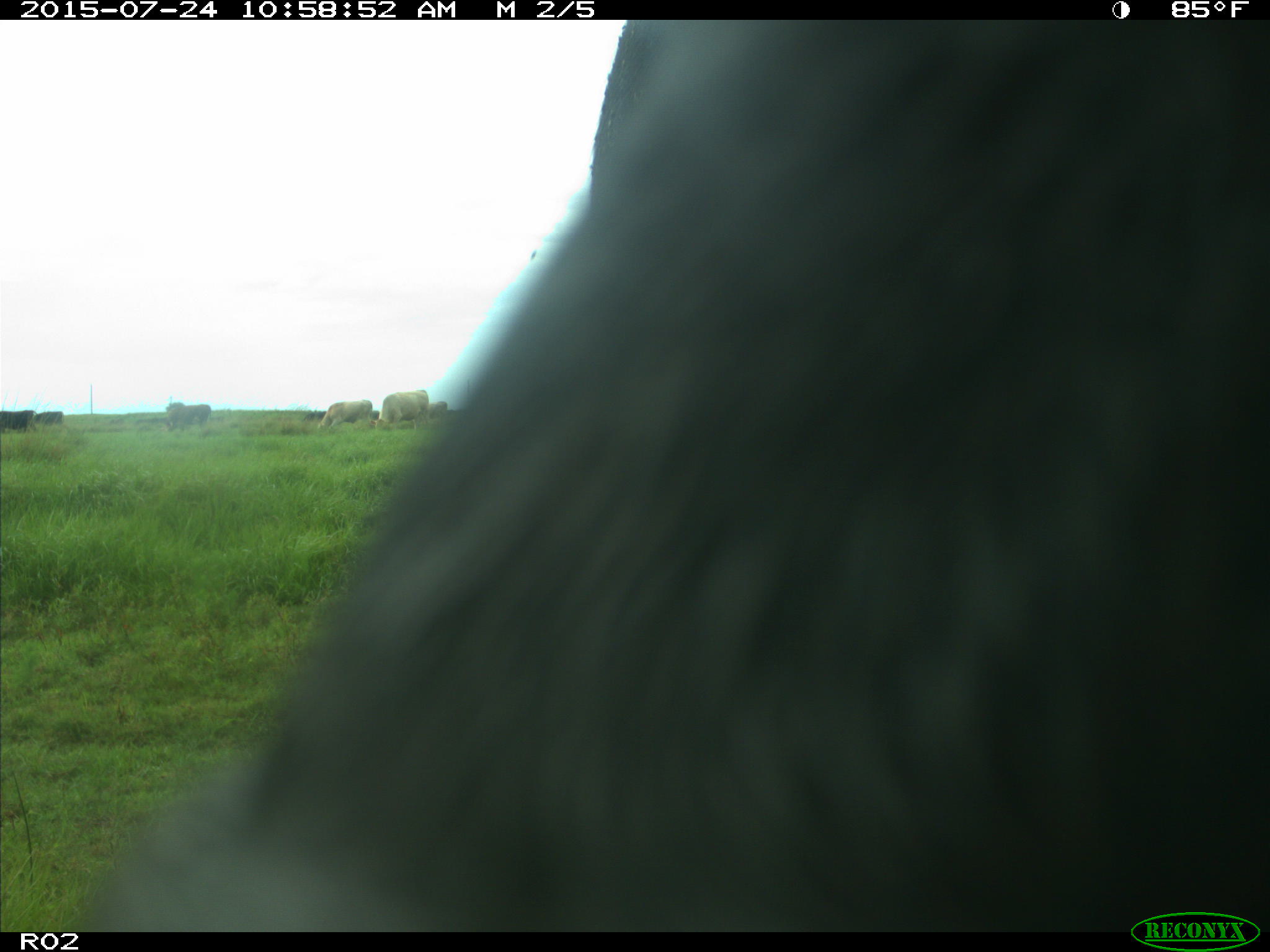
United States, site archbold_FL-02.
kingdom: Animalia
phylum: Chordata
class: Mammalia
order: Artiodactyla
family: Bovidae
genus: Bos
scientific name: Bos taurus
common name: domestic cow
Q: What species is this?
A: Bos taurus (domestic cow).